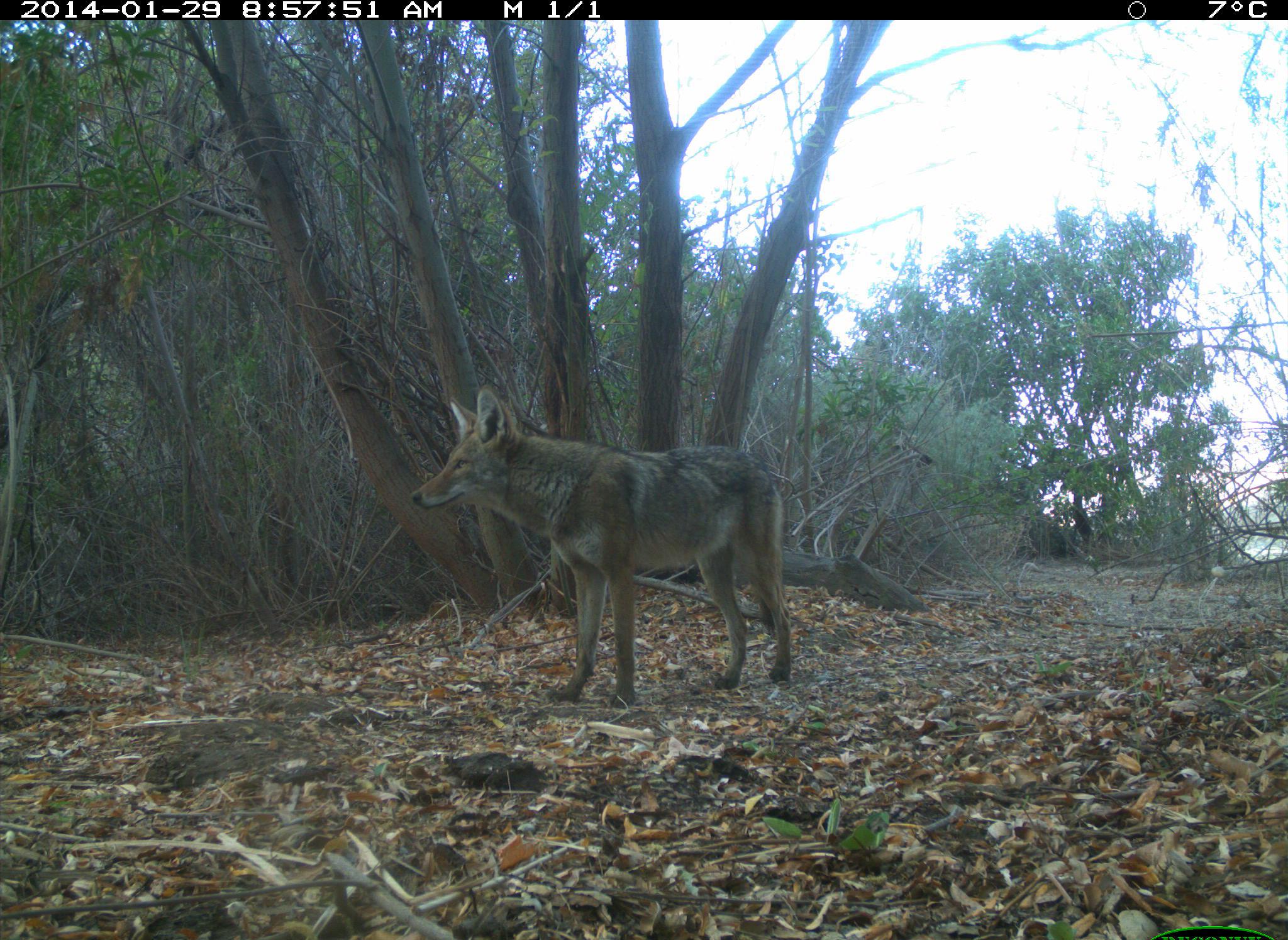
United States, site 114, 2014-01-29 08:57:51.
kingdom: Animalia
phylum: Chordata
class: Mammalia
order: Carnivora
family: Canidae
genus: Canis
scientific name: Canis latrans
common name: coyote